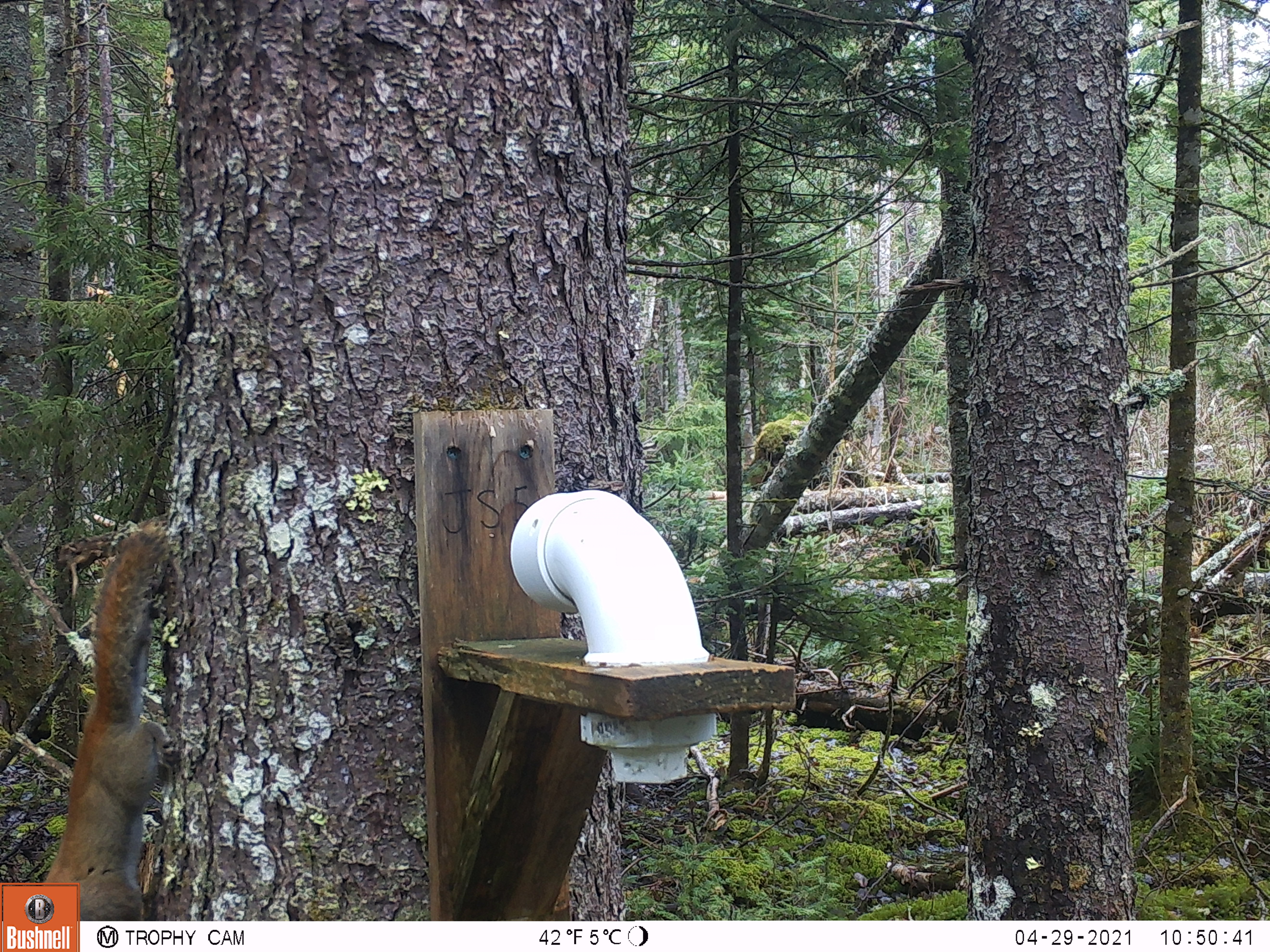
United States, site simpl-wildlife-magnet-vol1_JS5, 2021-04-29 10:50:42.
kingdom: Animalia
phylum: Chordata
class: Mammalia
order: Rodentia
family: Sciuridae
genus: Tamiasciurus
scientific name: Tamiasciurus hudsonicus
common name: red squirrel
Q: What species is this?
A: Red squirrel (Tamiasciurus hudsonicus).